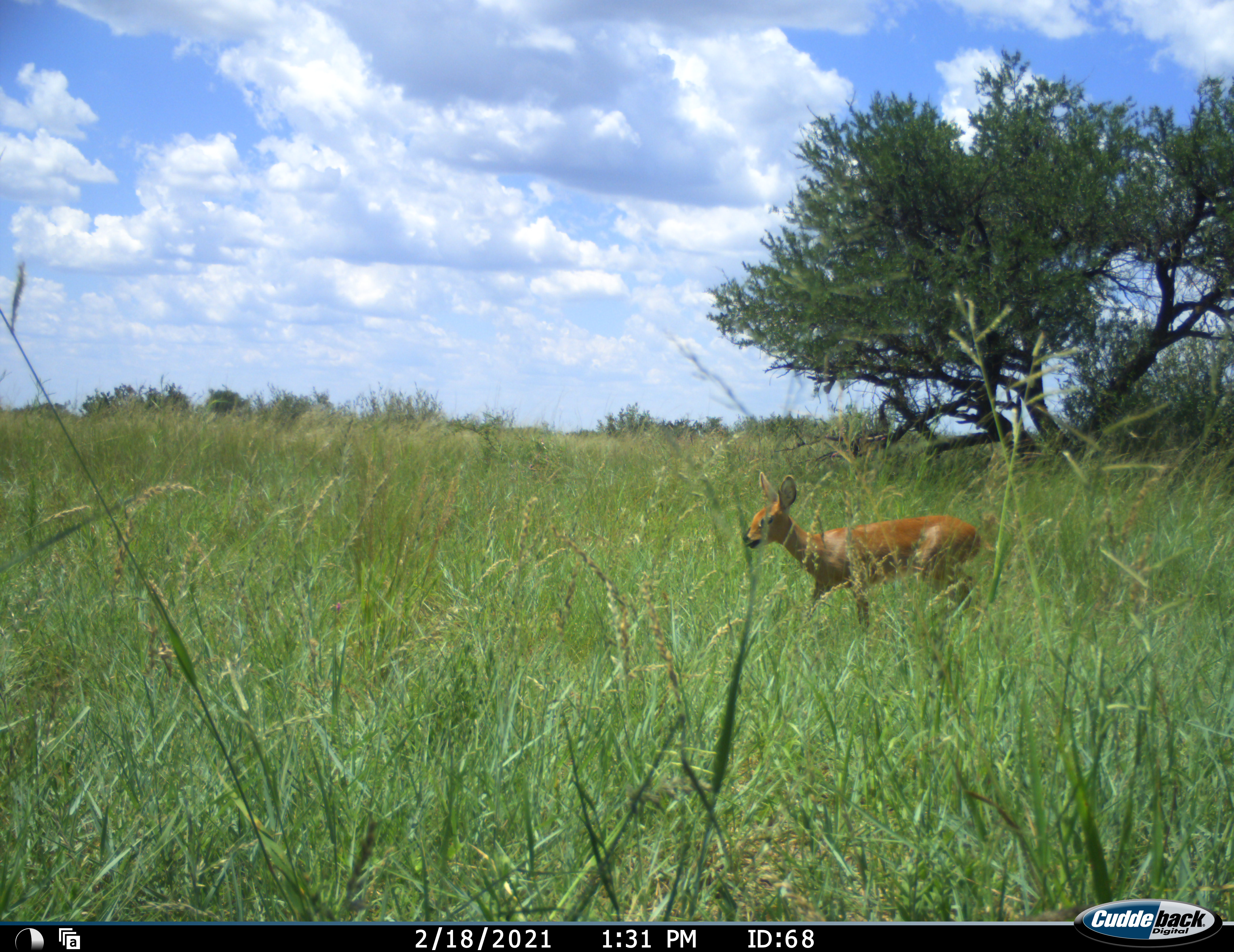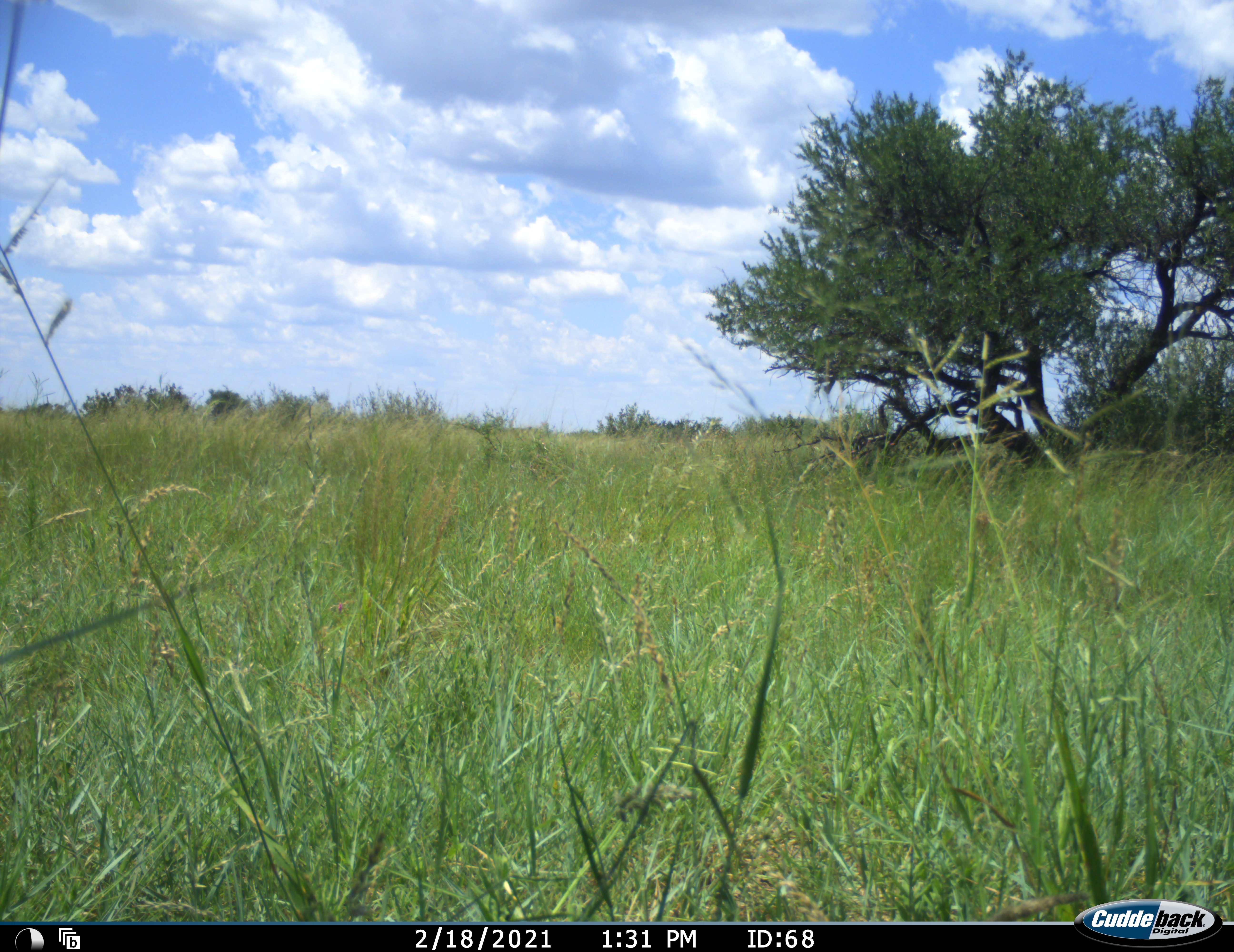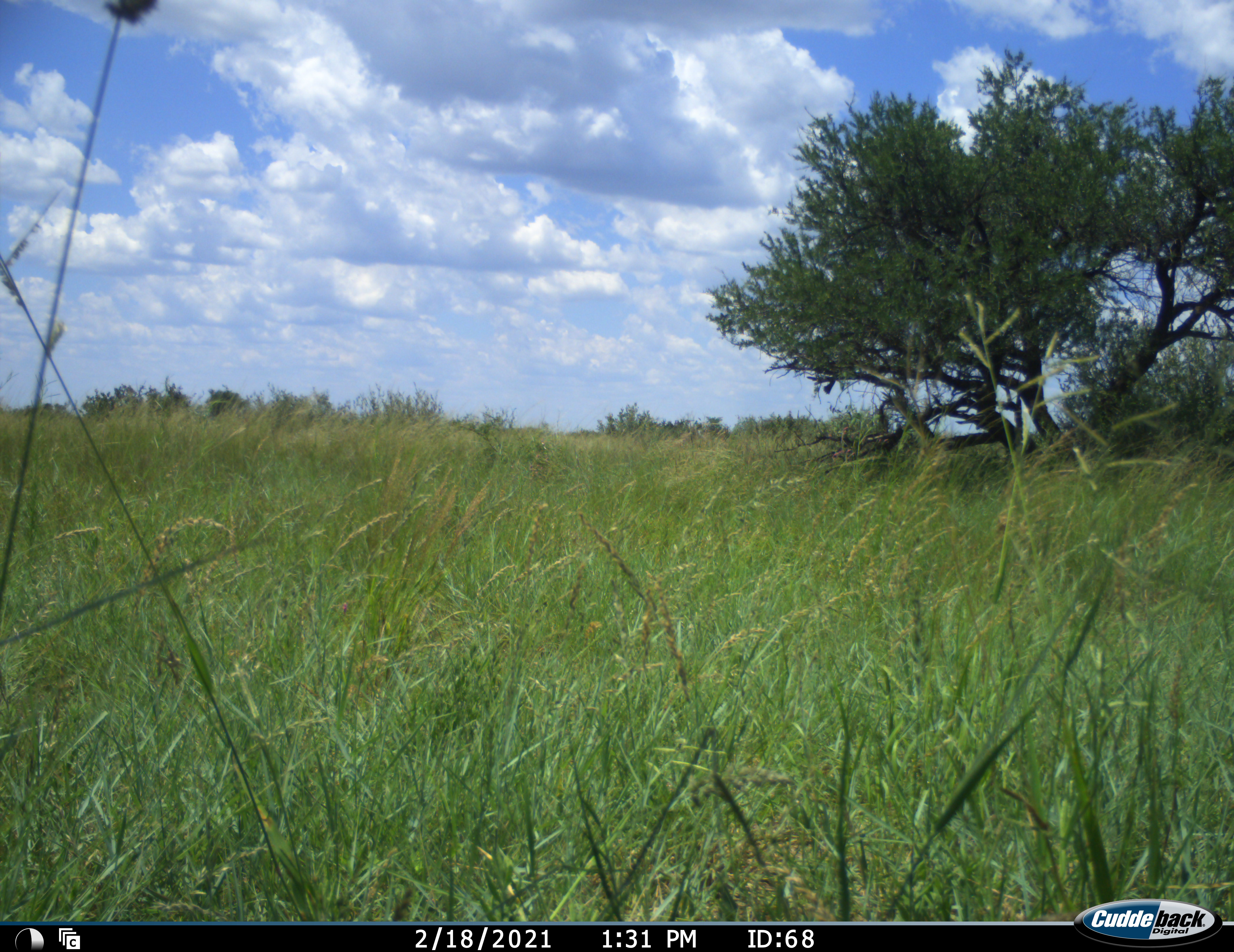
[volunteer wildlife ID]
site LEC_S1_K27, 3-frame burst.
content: unidentified animal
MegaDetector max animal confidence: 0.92